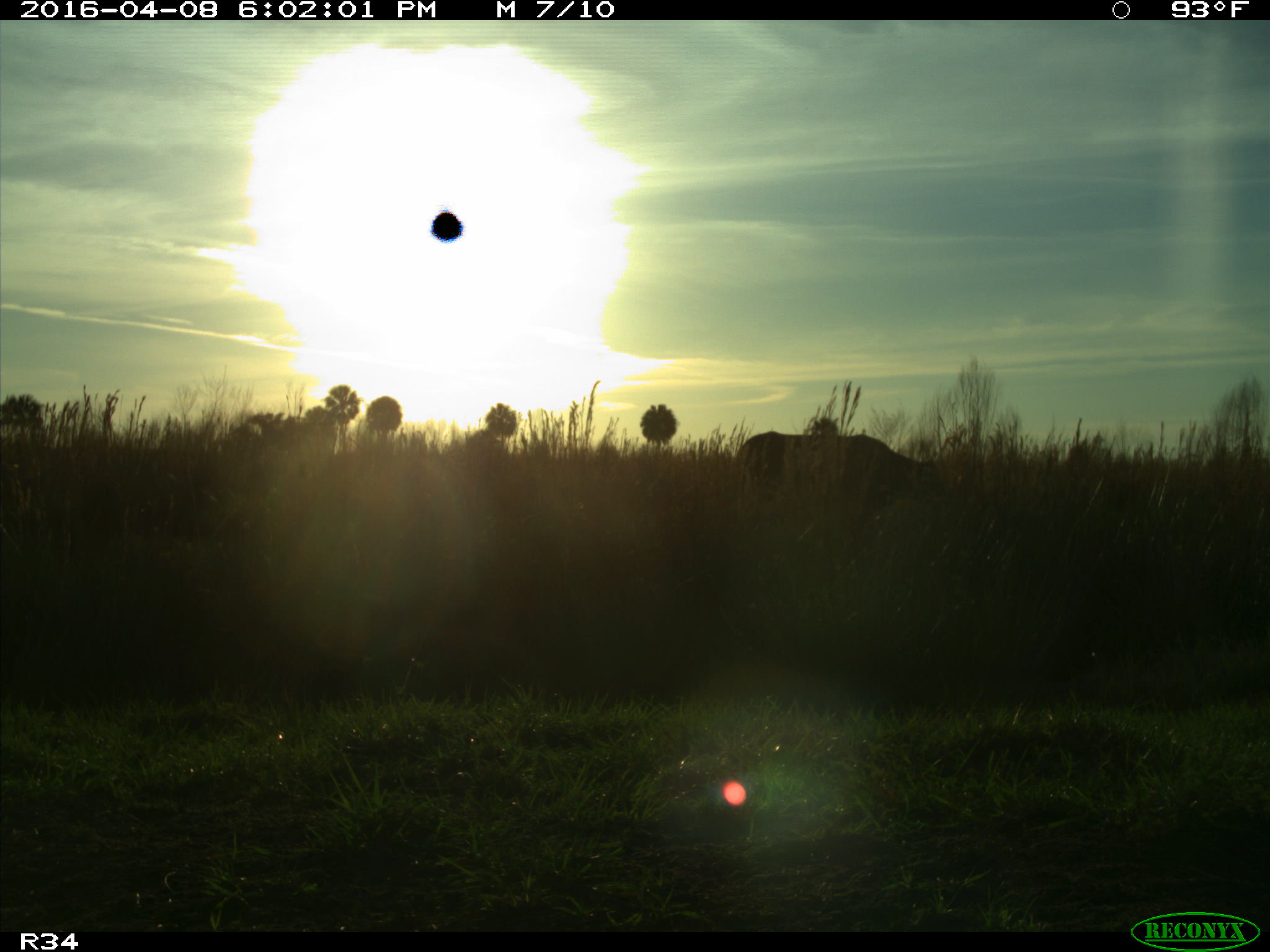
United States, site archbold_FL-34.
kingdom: Animalia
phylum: Chordata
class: Mammalia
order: Artiodactyla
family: Bovidae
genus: Bos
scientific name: Bos taurus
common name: domestic cow